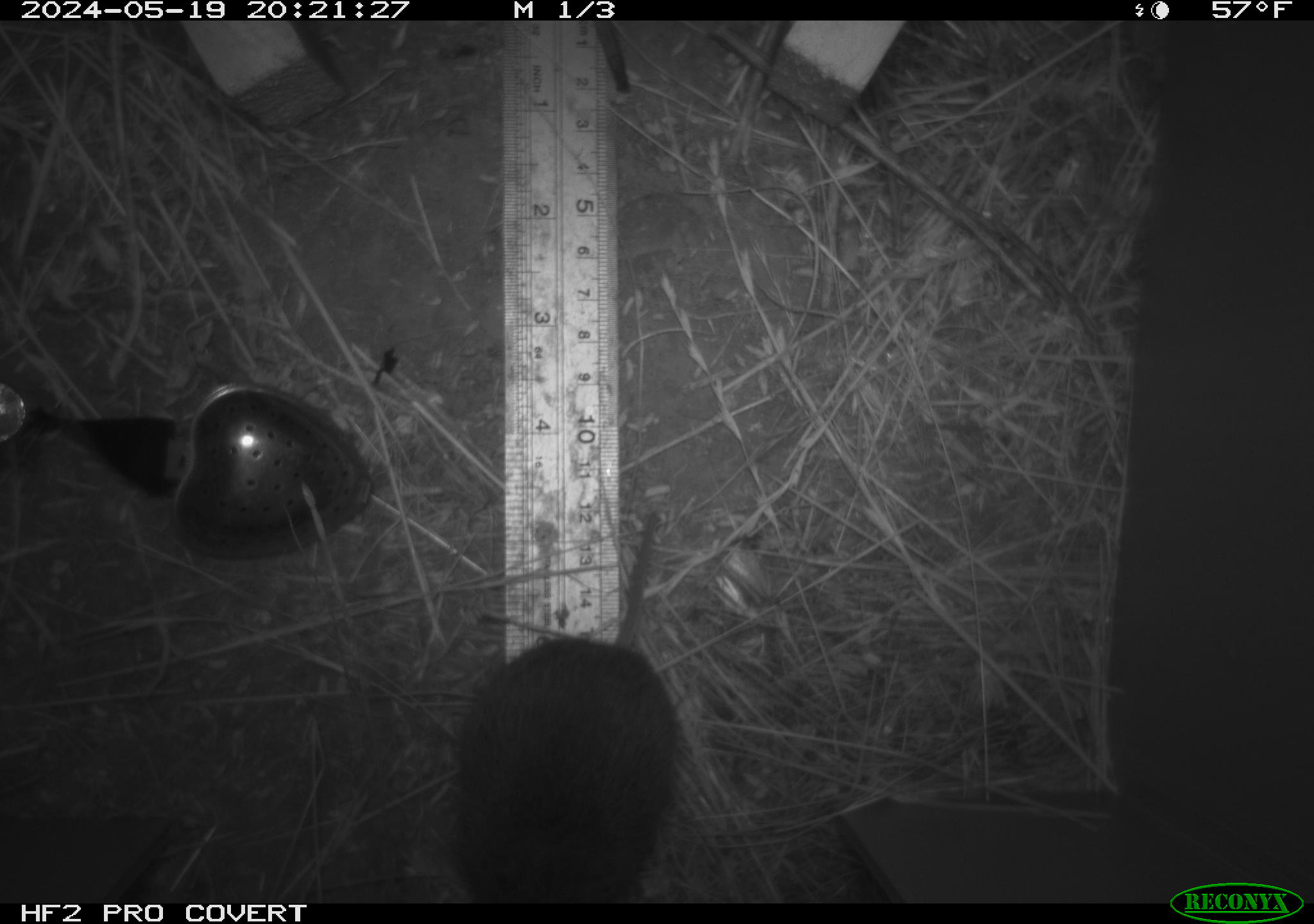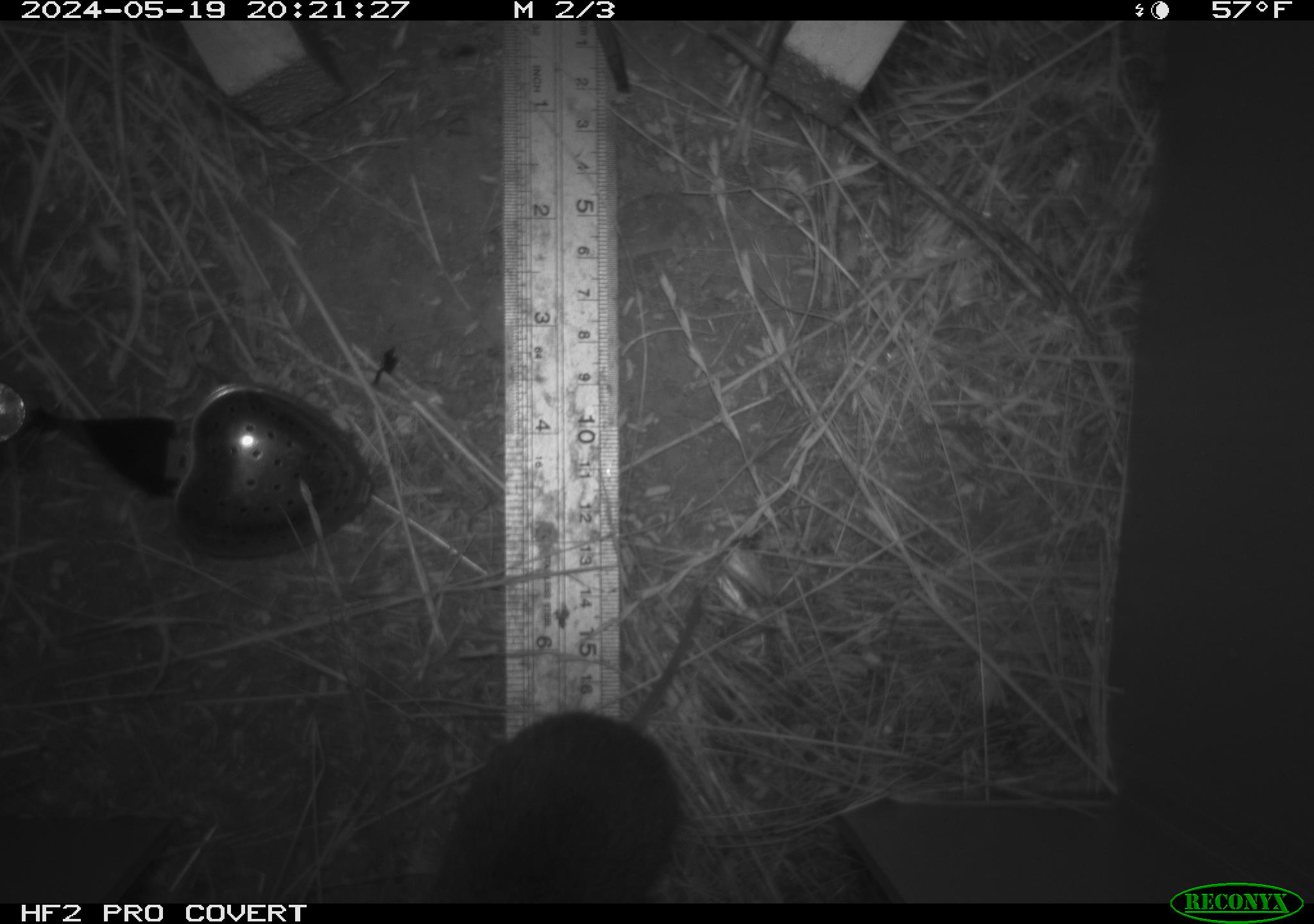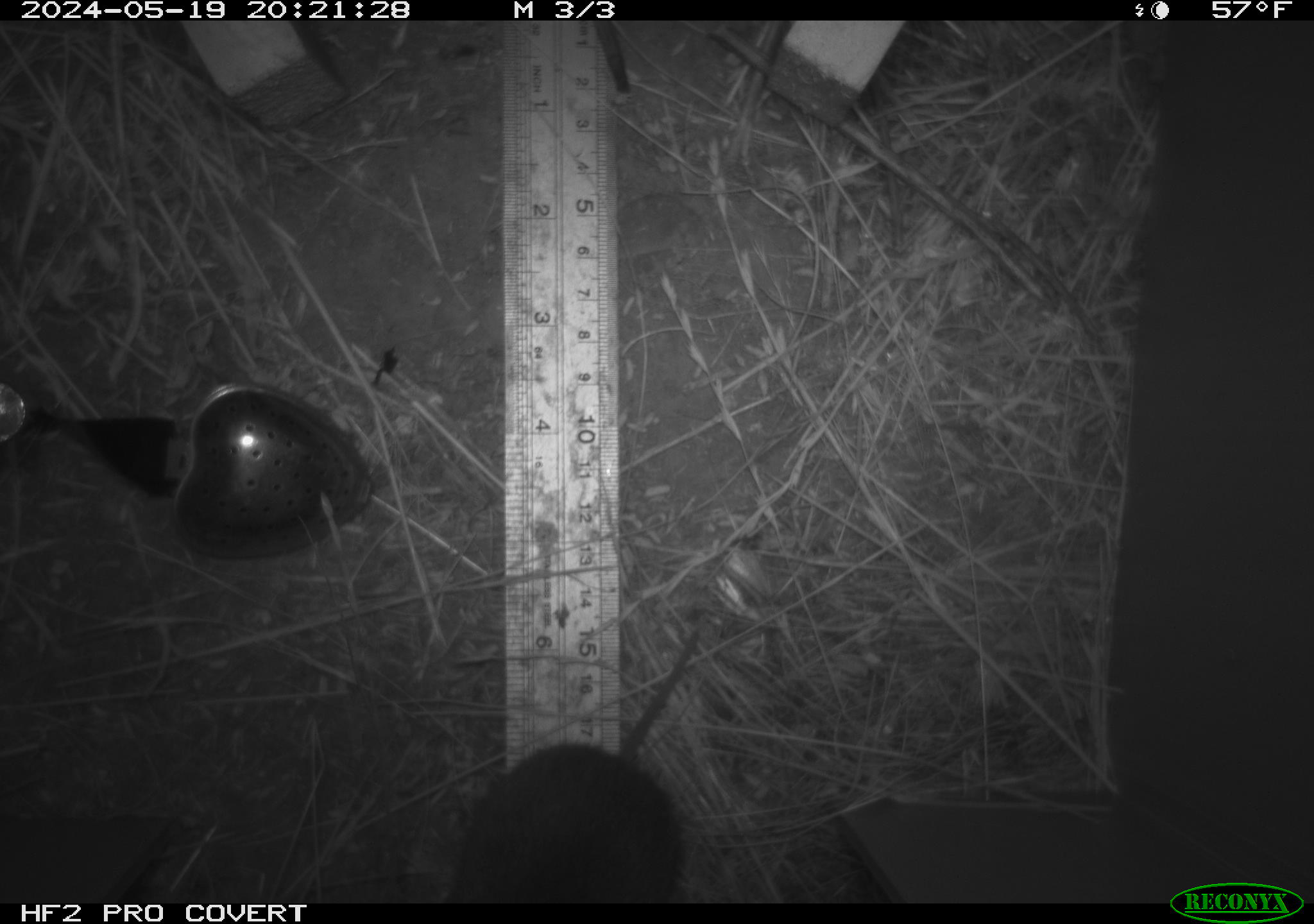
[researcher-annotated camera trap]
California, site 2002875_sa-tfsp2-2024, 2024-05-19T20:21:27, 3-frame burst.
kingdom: Animalia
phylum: Chordata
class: Mammalia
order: Rodentia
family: Cricetidae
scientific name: Arvicolinae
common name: voles, lemmings, and muskrats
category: arvicolinae subfamily